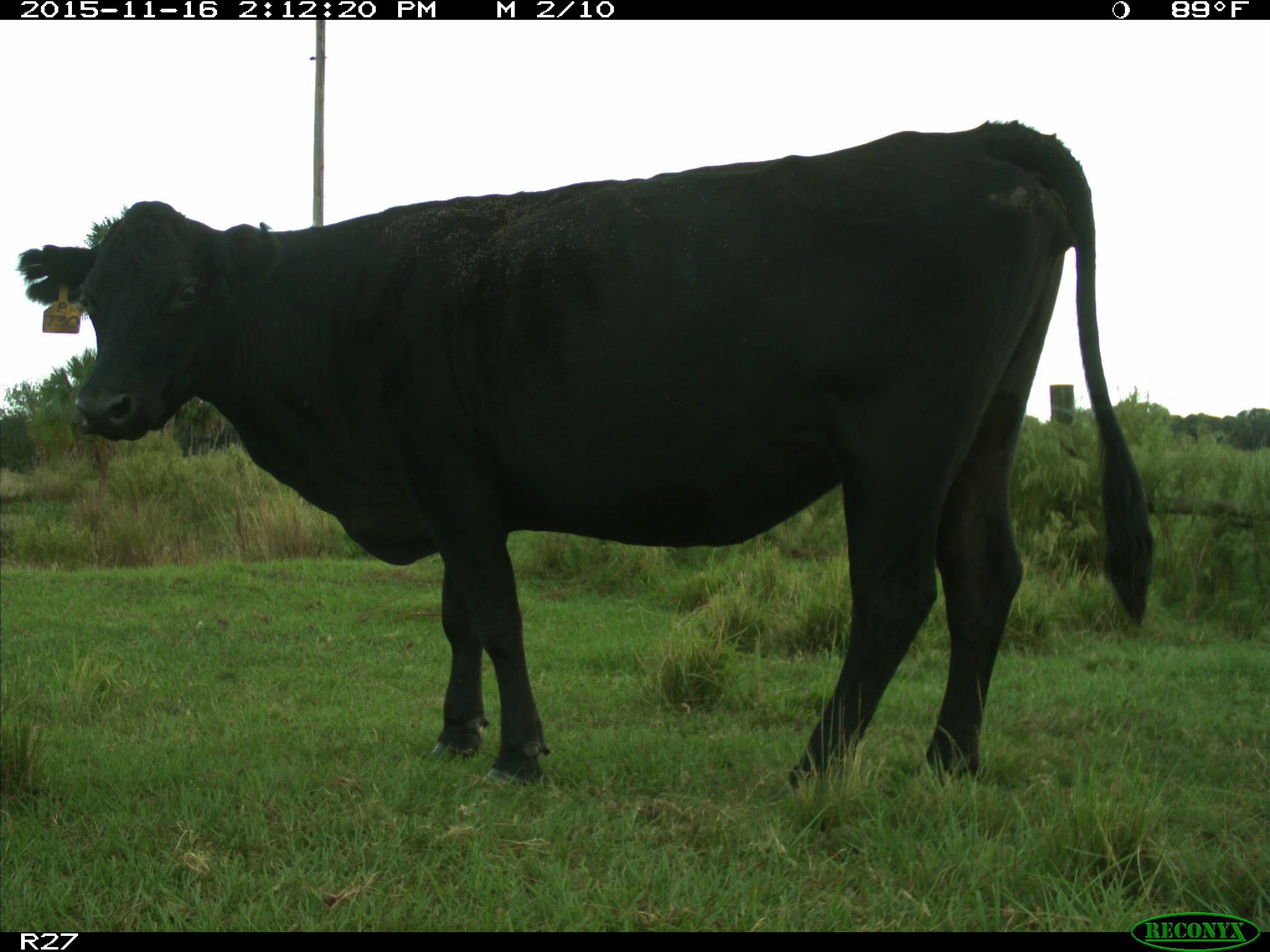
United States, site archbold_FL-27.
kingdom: Animalia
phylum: Chordata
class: Mammalia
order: Artiodactyla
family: Bovidae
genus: Bos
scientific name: Bos taurus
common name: domestic cow